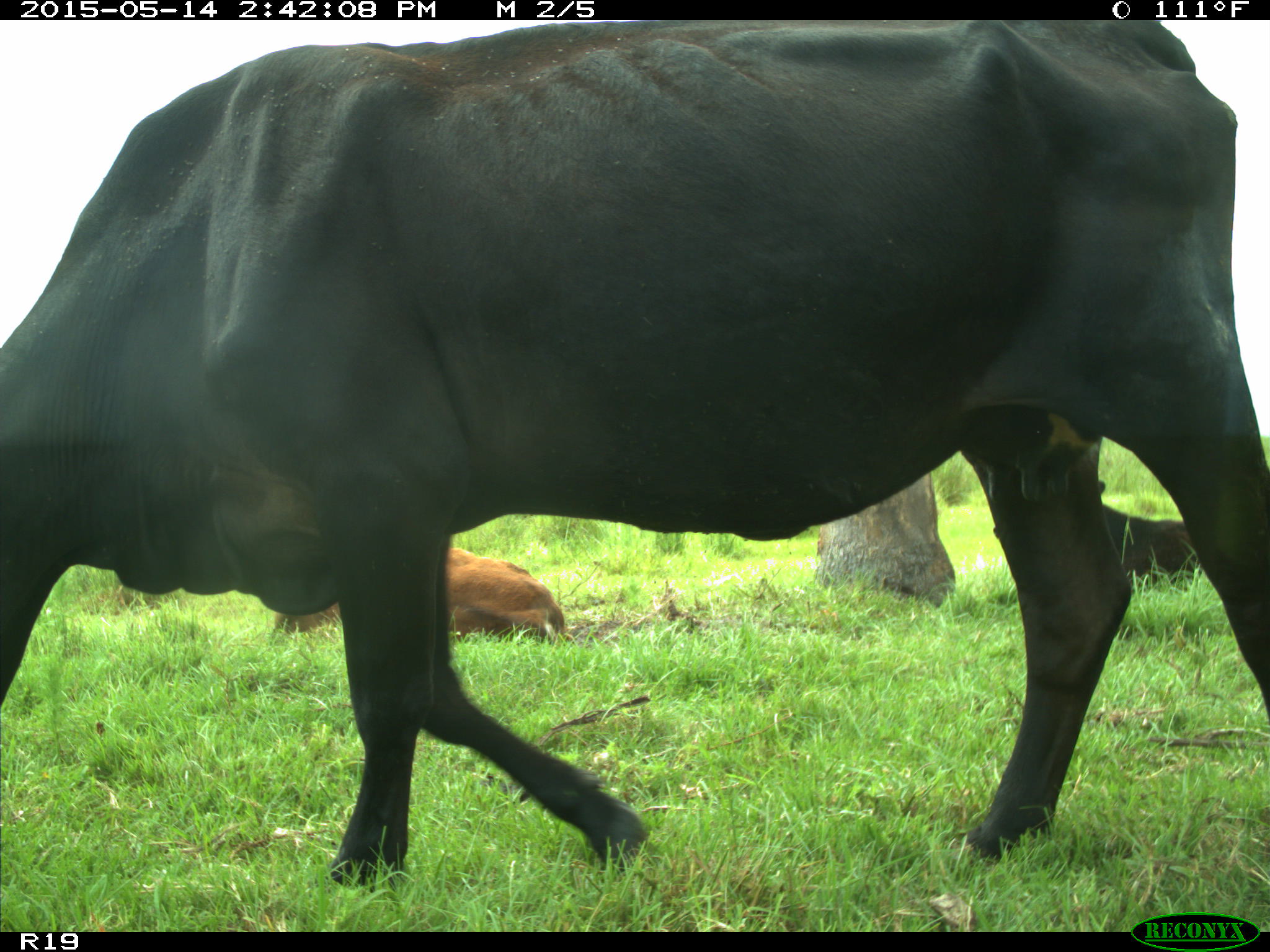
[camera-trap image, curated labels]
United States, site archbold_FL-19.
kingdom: Animalia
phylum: Chordata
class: Mammalia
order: Artiodactyla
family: Bovidae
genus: Bos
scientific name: Bos taurus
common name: domestic cow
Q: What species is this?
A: Bos taurus (domestic cow).